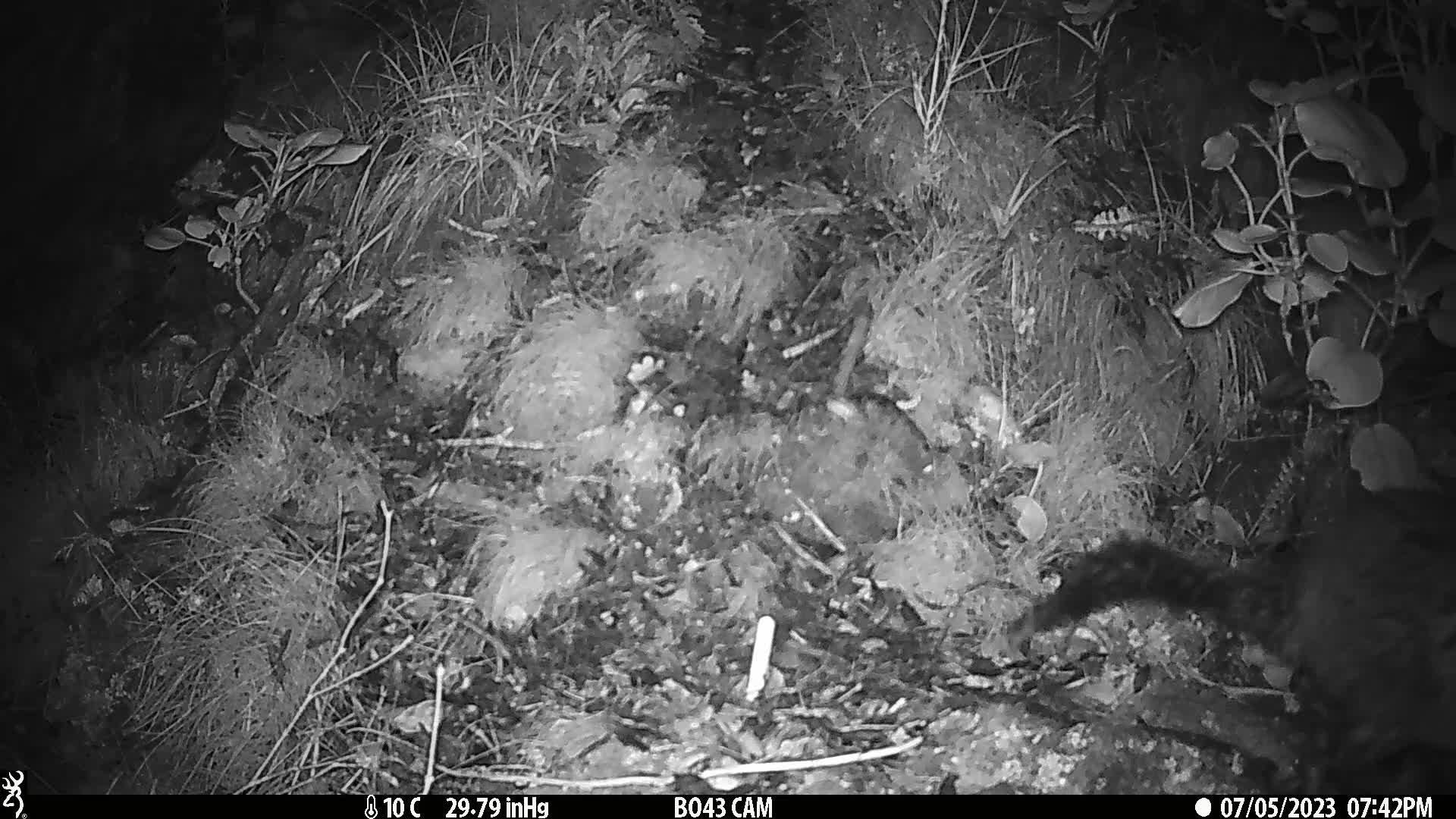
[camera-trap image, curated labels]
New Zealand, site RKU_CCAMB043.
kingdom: Animalia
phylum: Chordata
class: Mammalia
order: Diprotodontia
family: Phalangeridae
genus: Trichosurus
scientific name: Trichosurus vulpecula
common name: common brushtail possum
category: possum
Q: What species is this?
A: Possum (common brushtail possum) (Trichosurus vulpecula).